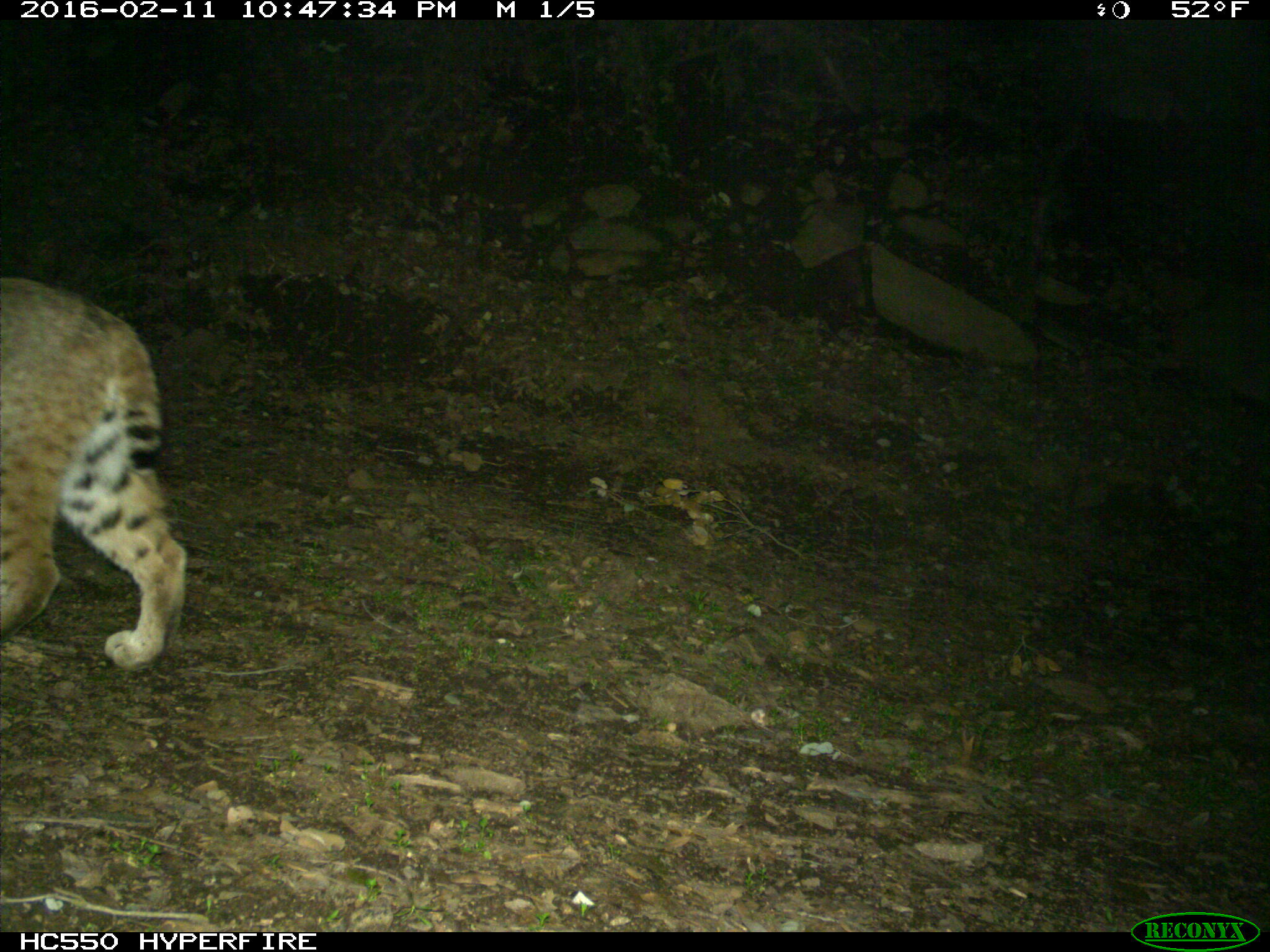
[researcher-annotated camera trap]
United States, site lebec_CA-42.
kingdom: Animalia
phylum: Chordata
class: Mammalia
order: Carnivora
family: Felidae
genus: Lynx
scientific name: Lynx rufus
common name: bobcat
Lynx rufus (bobcat).